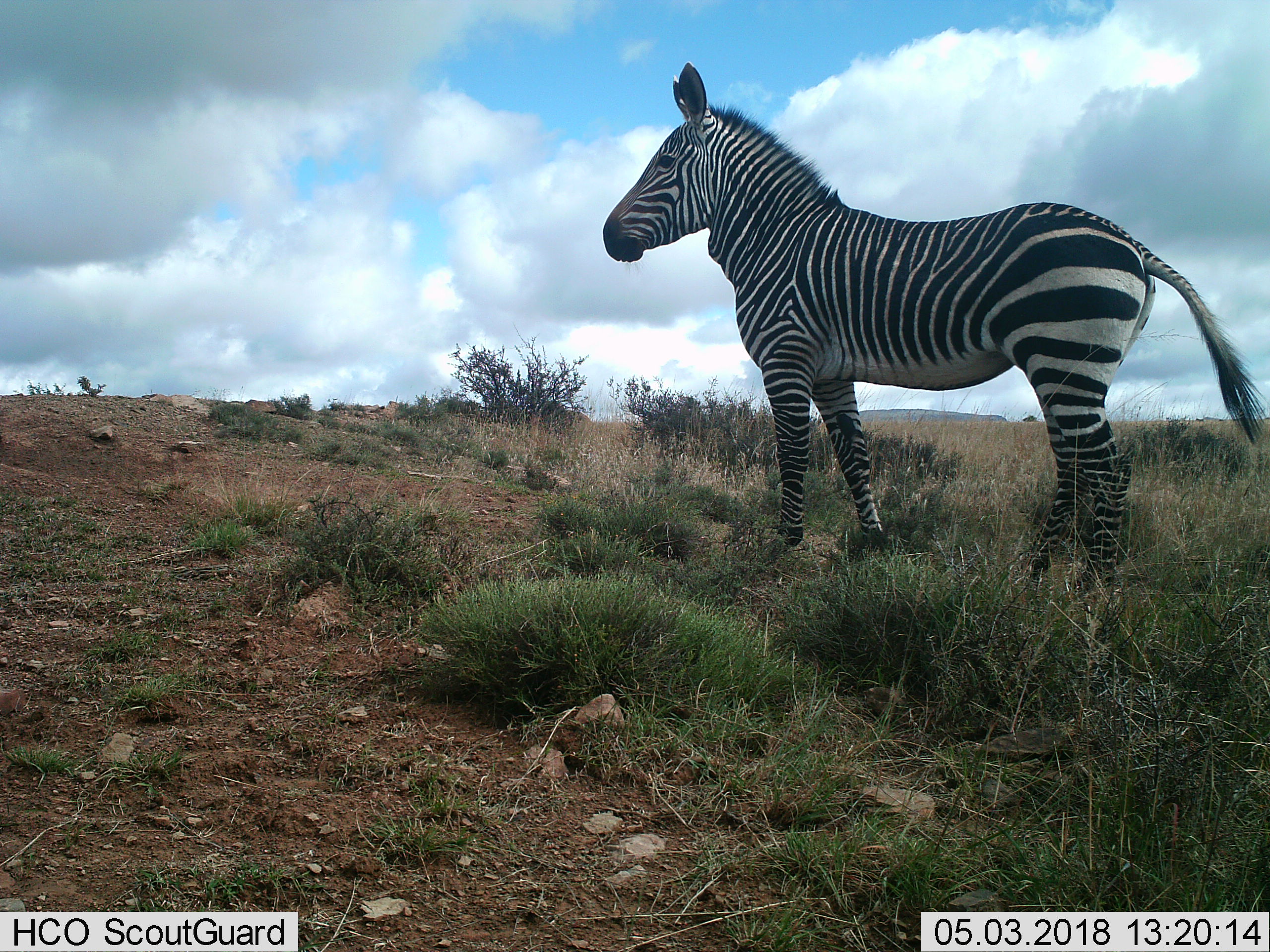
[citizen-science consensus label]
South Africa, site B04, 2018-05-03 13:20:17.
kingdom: Animalia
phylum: Chordata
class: Mammalia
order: Perissodactyla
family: Equidae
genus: Equus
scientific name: Equus zebra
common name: mountain zebra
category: zebramountain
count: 1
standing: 100%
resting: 0%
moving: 0%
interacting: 0%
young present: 0%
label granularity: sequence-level